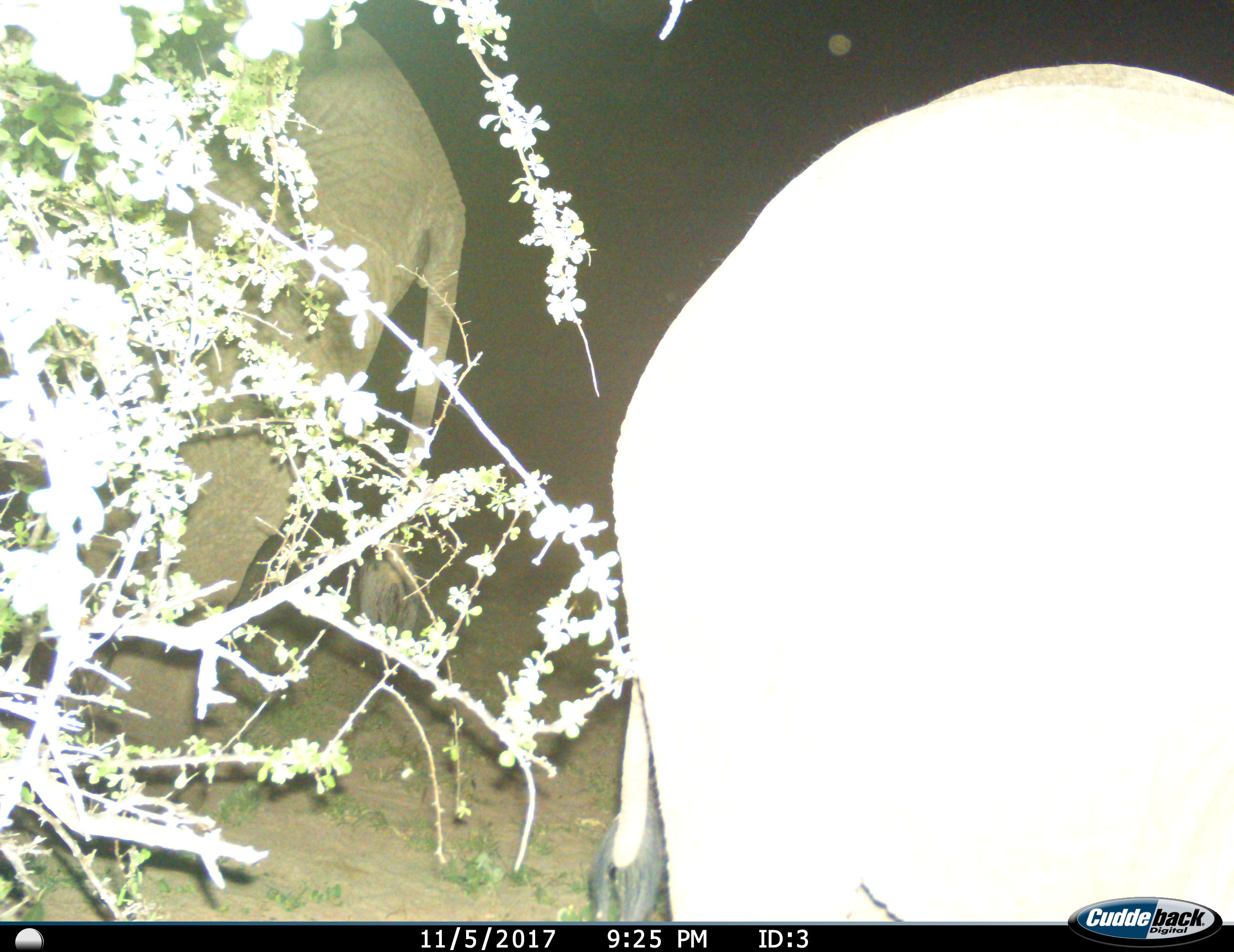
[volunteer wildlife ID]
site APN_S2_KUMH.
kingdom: Animalia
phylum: Chordata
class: Mammalia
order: Proboscidea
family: Elephantidae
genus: Loxodonta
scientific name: Loxodonta africana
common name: african bush elephant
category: elephant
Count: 2.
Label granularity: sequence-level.